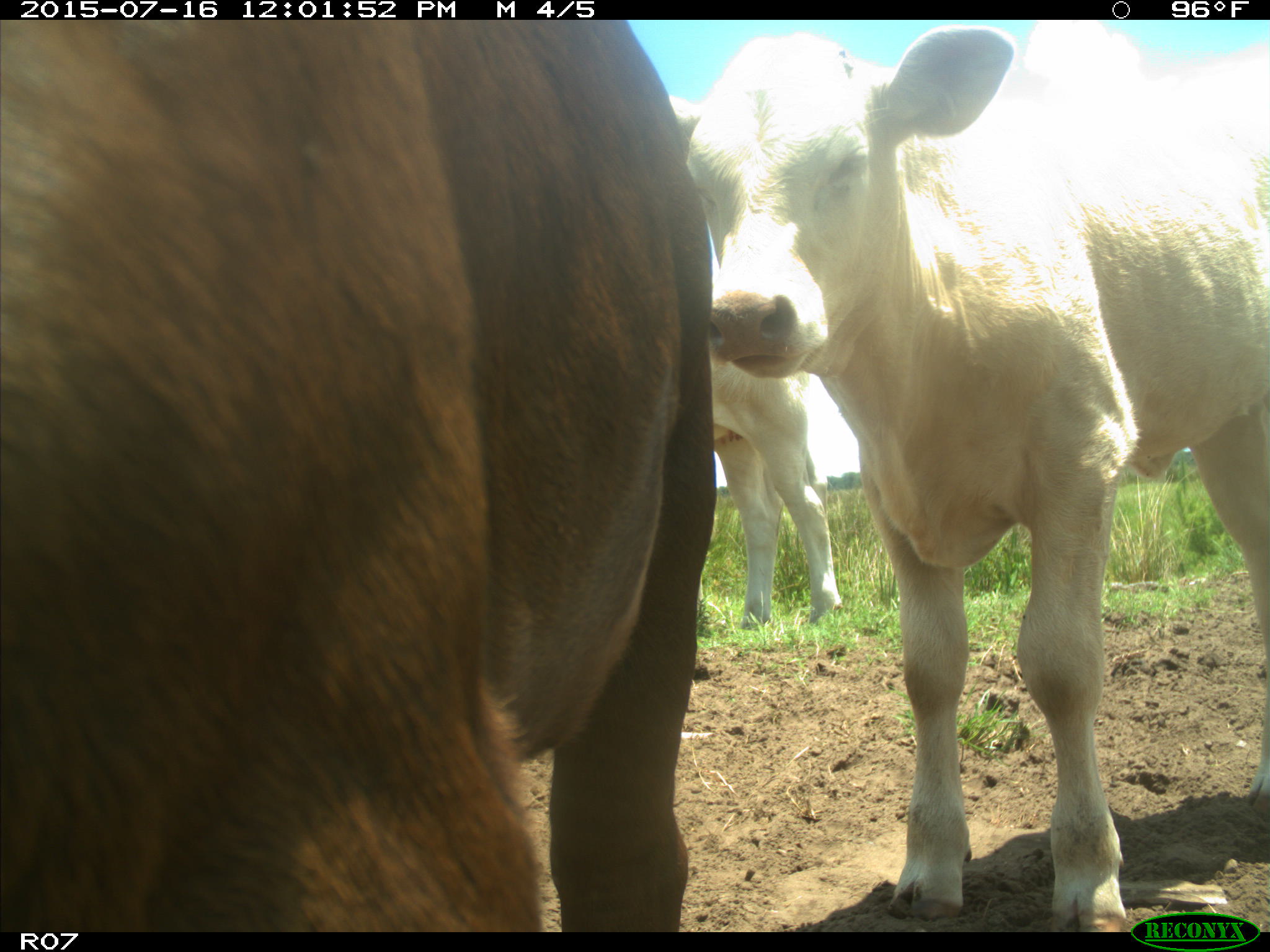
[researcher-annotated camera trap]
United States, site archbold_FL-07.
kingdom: Animalia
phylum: Chordata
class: Mammalia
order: Artiodactyla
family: Bovidae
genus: Bos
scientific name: Bos taurus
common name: domestic cow